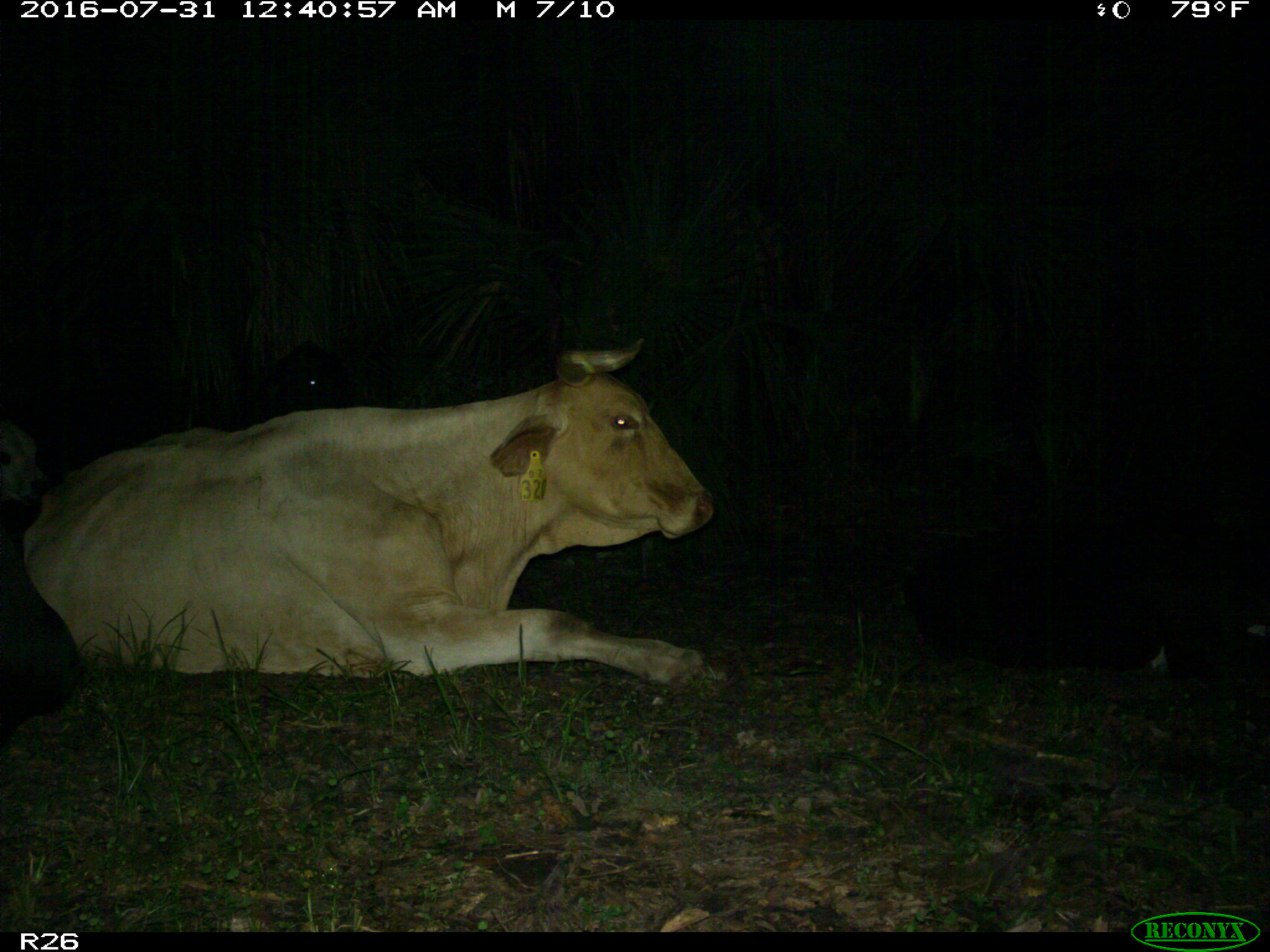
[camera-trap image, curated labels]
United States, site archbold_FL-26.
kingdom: Animalia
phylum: Chordata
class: Mammalia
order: Artiodactyla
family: Bovidae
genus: Bos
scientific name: Bos taurus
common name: domestic cow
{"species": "Bos taurus (domestic cow)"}